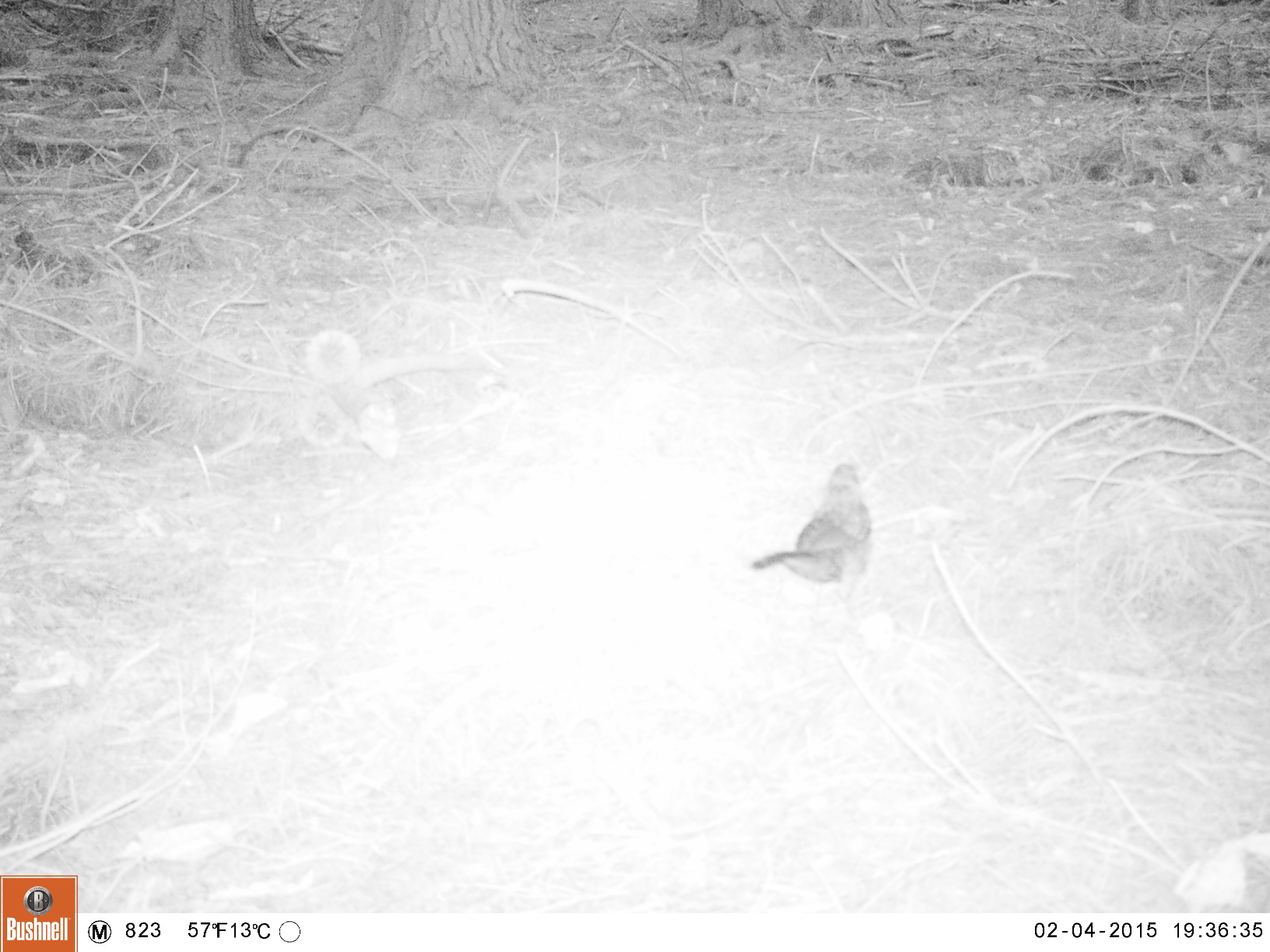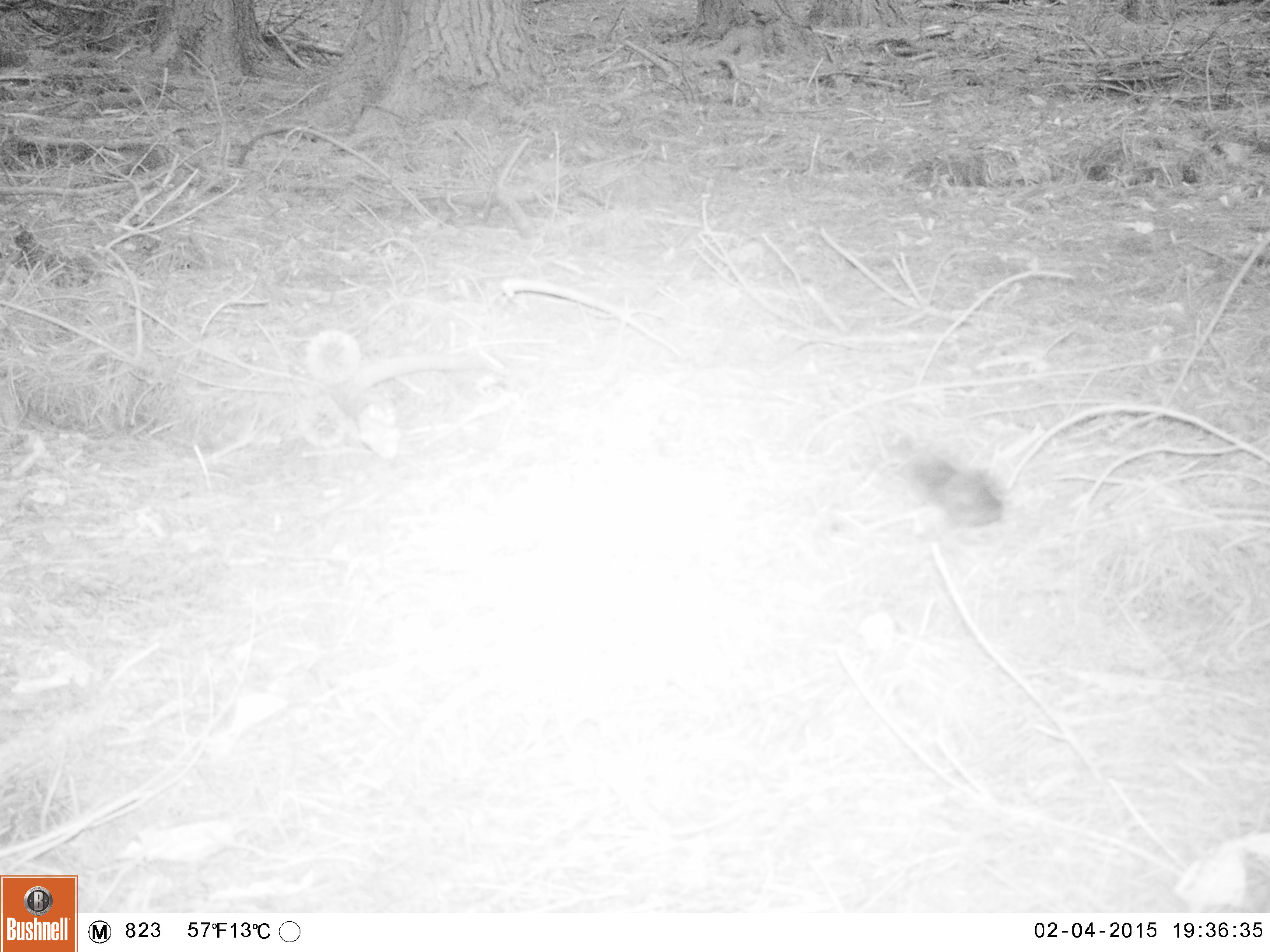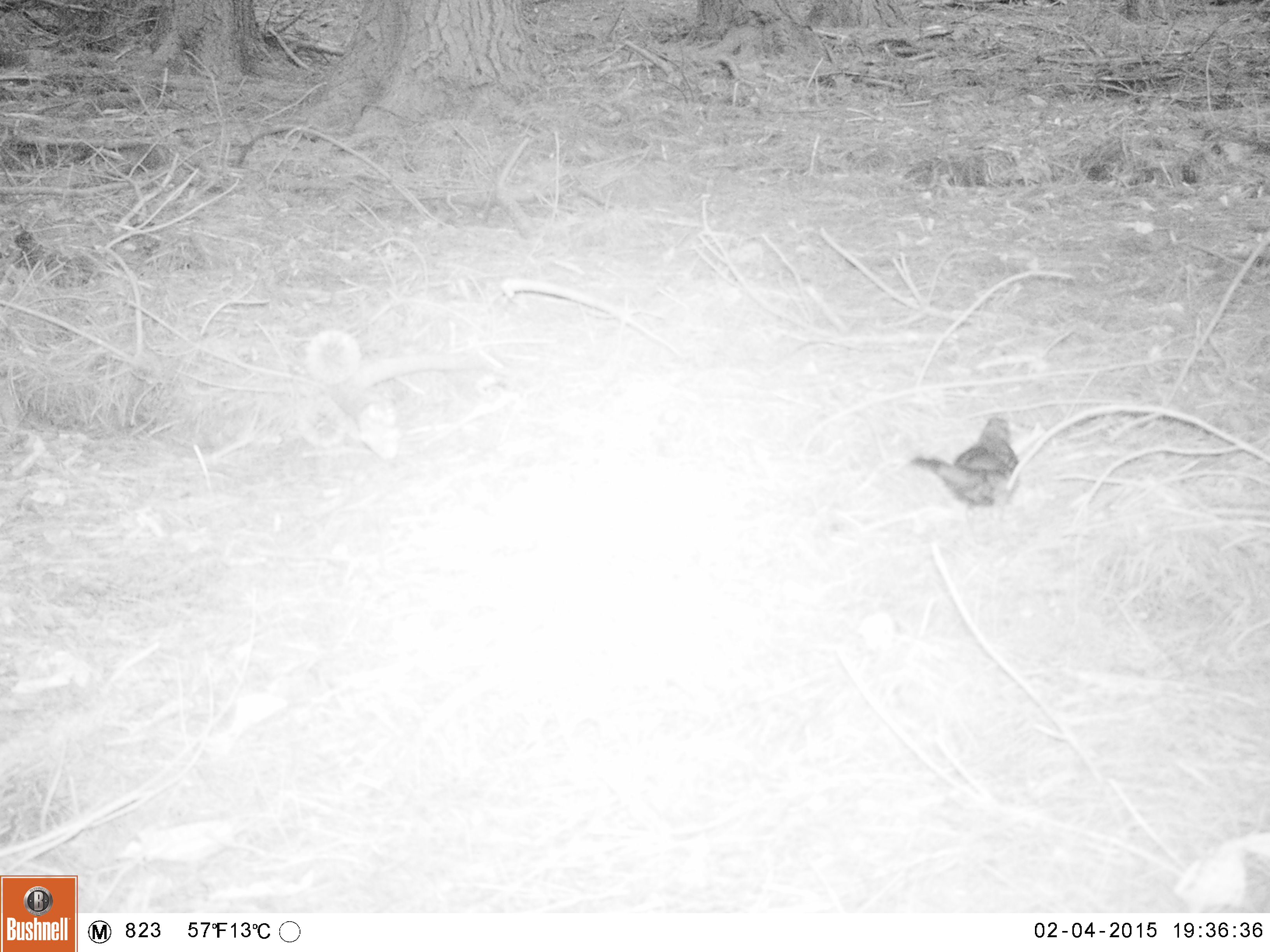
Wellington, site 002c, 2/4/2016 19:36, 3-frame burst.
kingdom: Animalia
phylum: Chordata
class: Aves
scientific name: Aves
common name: bird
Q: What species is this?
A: Bird (Aves).